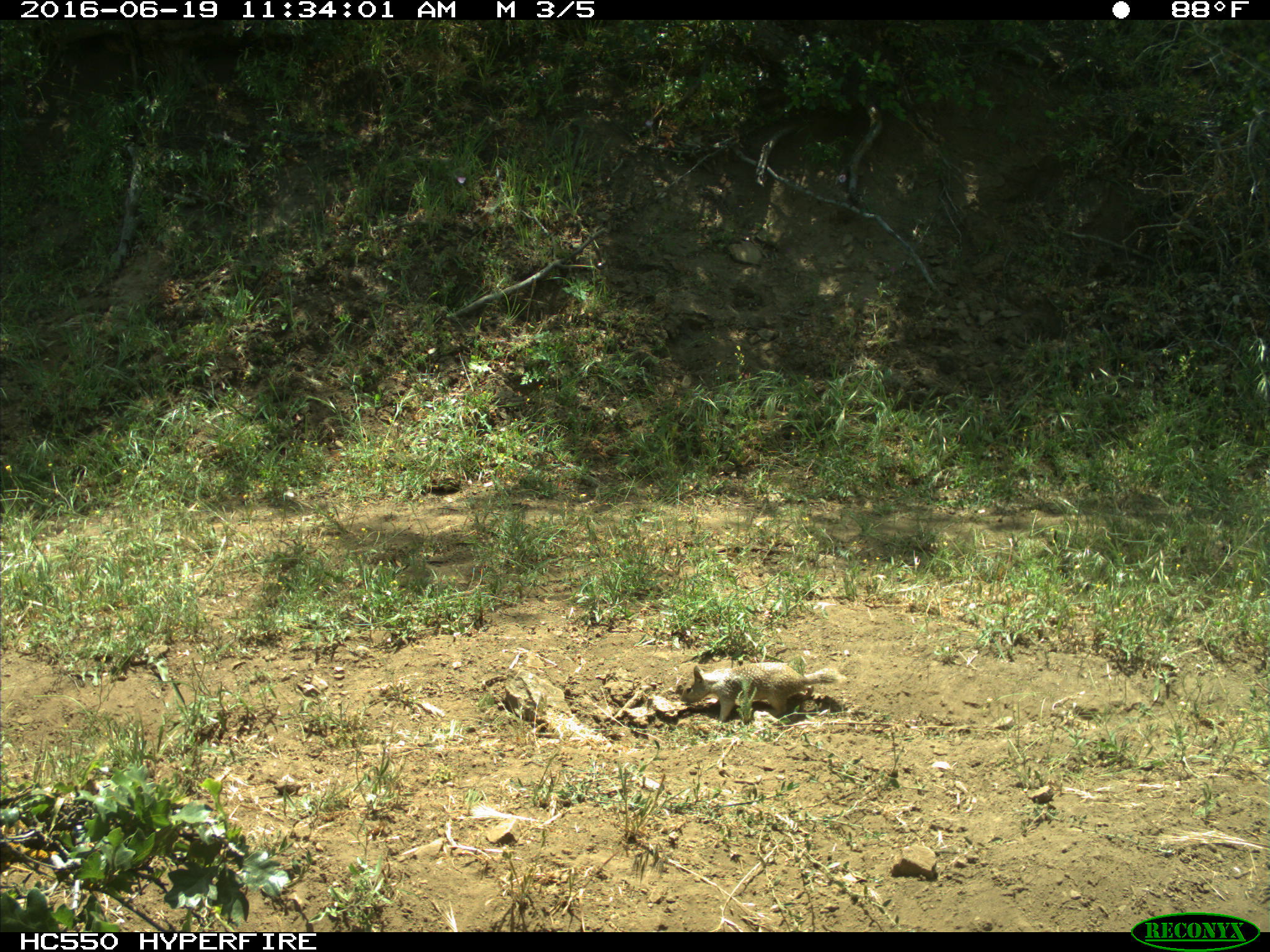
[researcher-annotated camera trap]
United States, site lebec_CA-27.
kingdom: Animalia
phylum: Chordata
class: Mammalia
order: Rodentia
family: Sciuridae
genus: Otospermophilus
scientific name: Otospermophilus beecheyi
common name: california ground squirrel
Otospermophilus beecheyi (california ground squirrel).